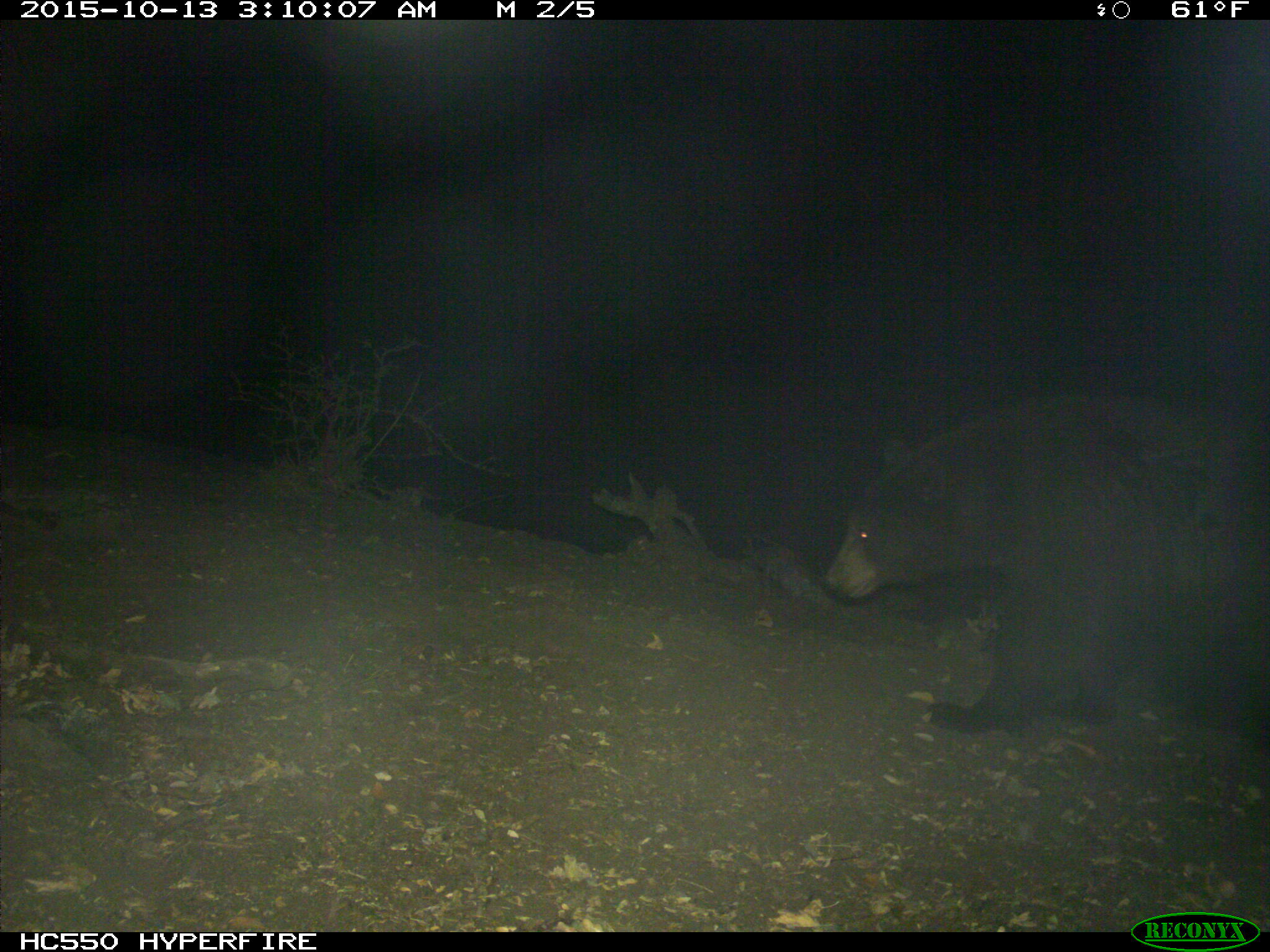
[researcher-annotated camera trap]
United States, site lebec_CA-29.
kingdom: Animalia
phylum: Chordata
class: Mammalia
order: Carnivora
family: Ursidae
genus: Ursus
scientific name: Ursus americanus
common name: american black bear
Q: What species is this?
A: Ursus americanus (american black bear).